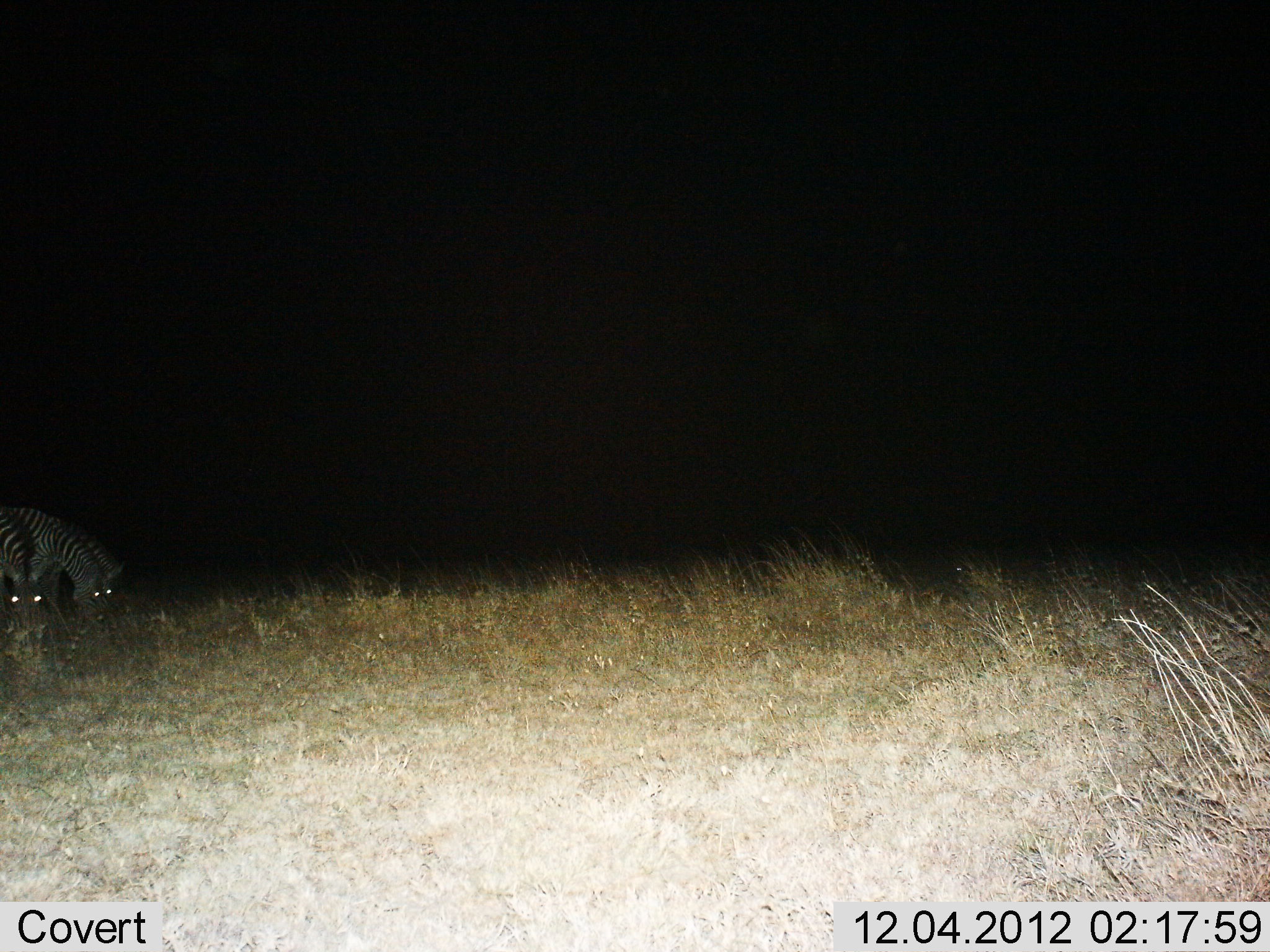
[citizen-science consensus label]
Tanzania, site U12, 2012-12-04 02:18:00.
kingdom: Animalia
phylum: Chordata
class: Mammalia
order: Perissodactyla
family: Equidae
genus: Equus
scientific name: Equus quagga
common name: plains zebra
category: zebra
Zebra (plains zebra) (Equus quagga), count 2. Behavior (volunteer vote fractions): standing 20%, resting 0%, moving 0%, interacting 0%. Young present (vote fraction): 0%. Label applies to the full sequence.